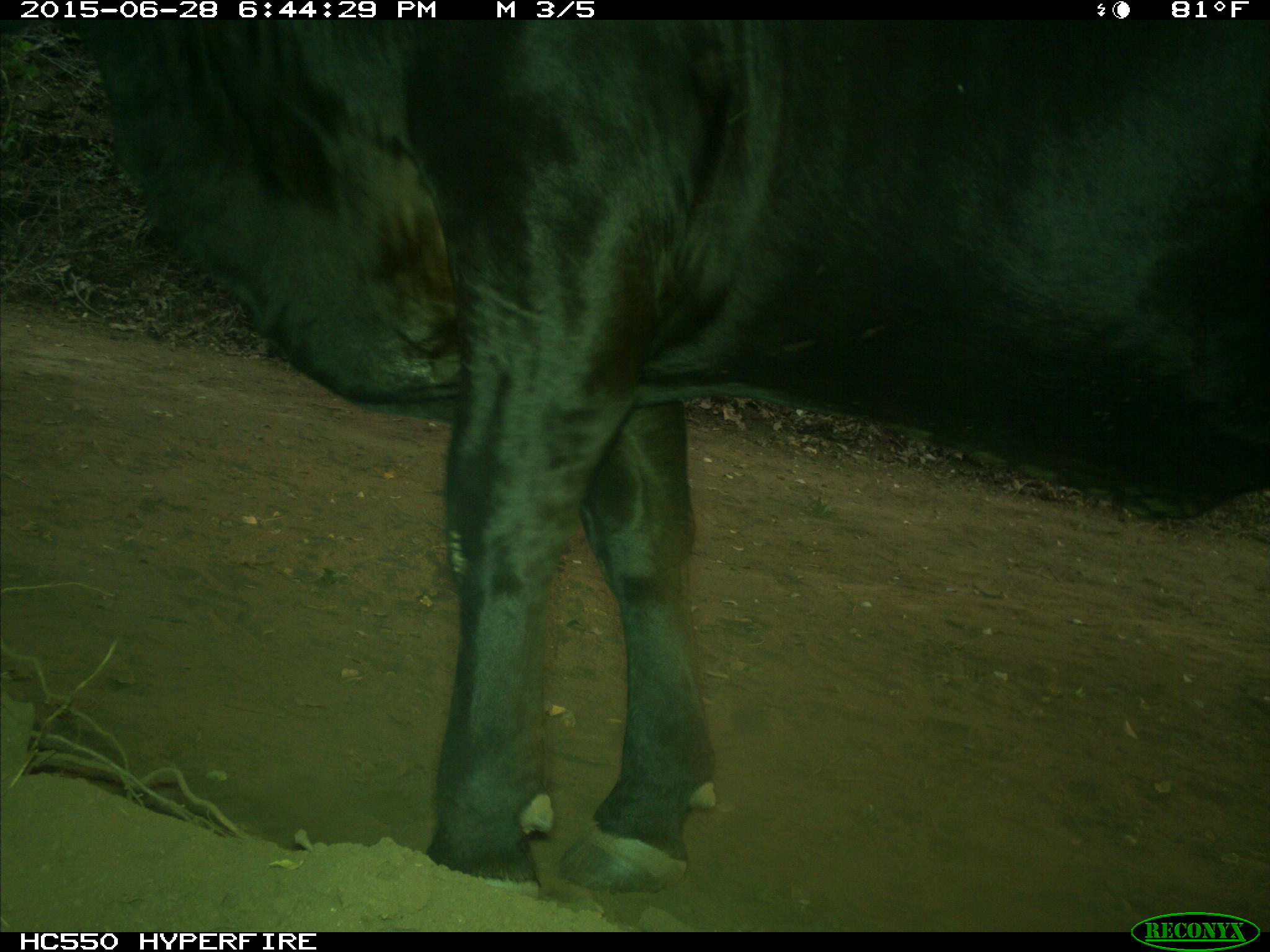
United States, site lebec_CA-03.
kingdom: Animalia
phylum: Chordata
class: Mammalia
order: Artiodactyla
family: Bovidae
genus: Bos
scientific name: Bos taurus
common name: domestic cow